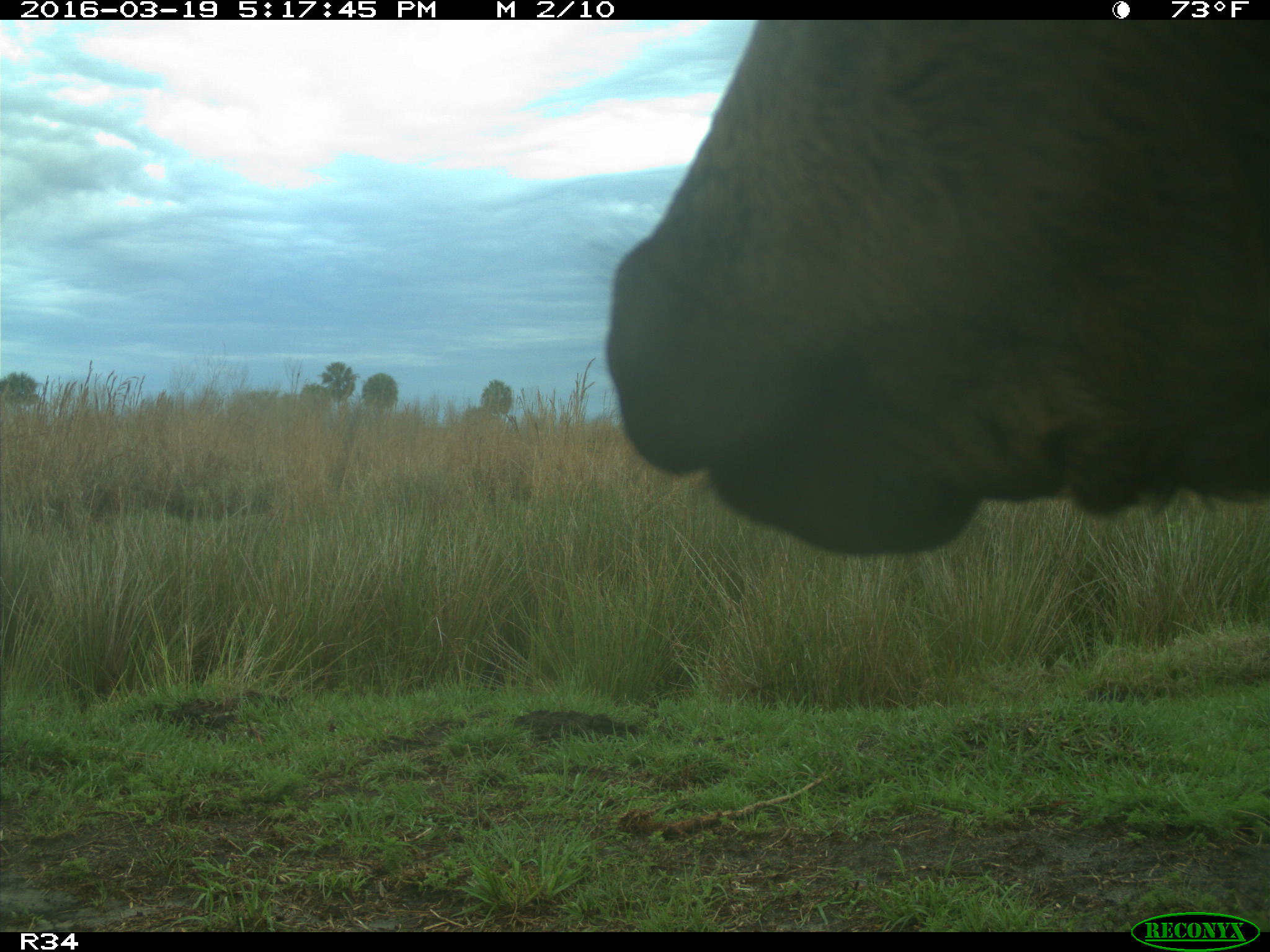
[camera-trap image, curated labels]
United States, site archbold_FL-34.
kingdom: Animalia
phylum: Chordata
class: Mammalia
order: Artiodactyla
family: Bovidae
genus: Bos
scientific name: Bos taurus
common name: domestic cow